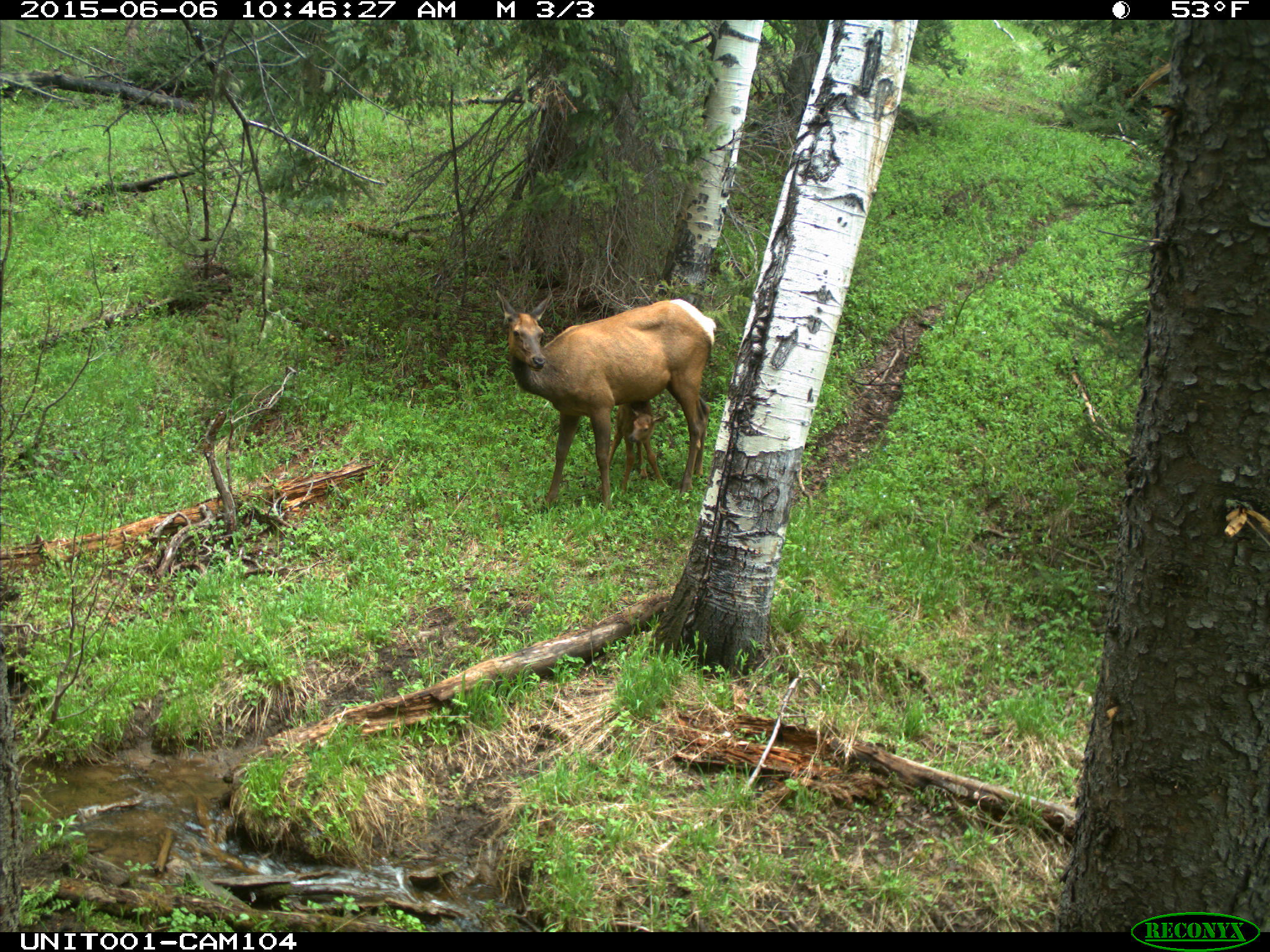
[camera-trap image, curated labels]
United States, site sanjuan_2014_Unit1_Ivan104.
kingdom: Animalia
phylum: Chordata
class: Mammalia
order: Artiodactyla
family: Cervidae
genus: Cervus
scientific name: Cervus elaphus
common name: red deer